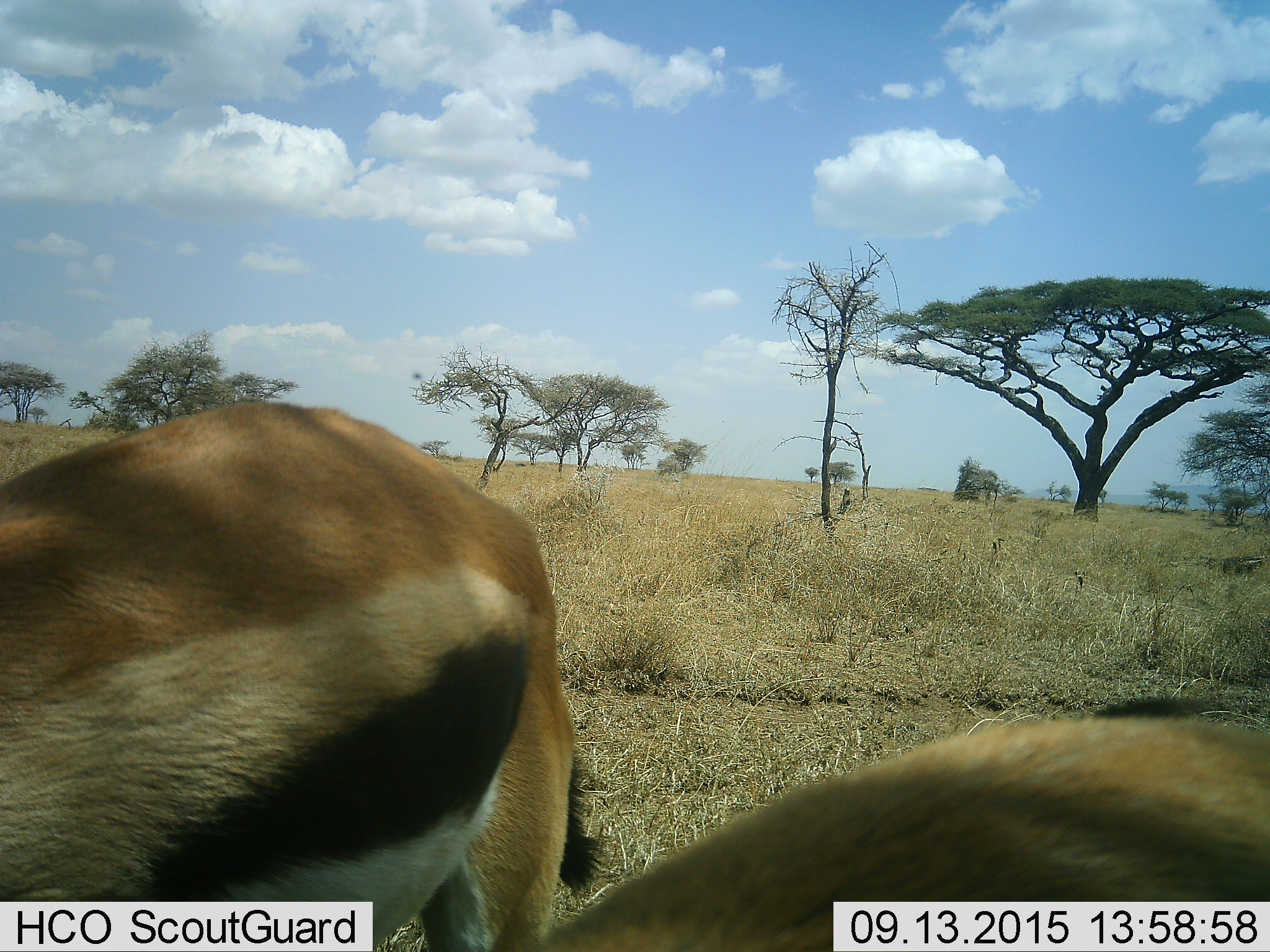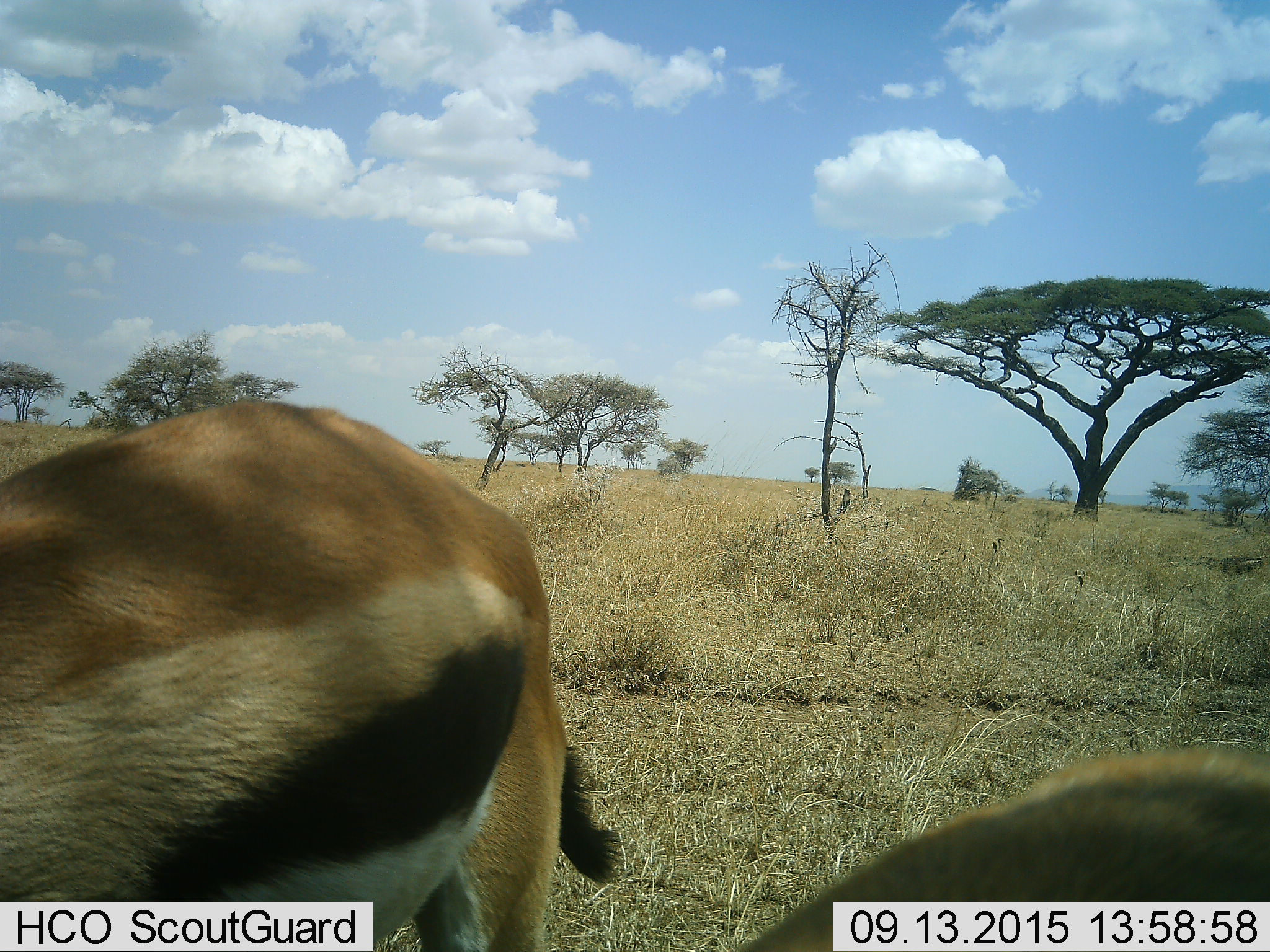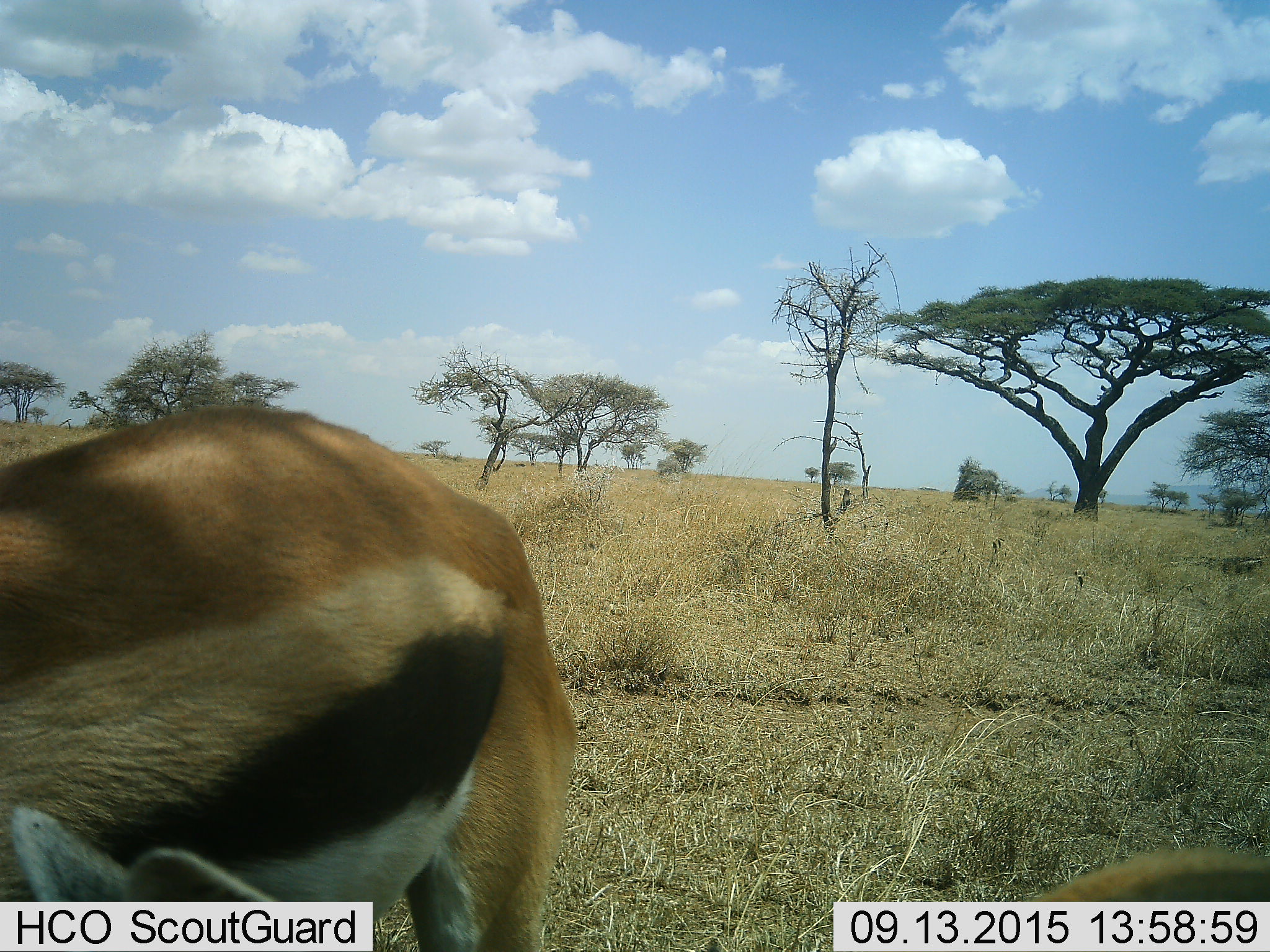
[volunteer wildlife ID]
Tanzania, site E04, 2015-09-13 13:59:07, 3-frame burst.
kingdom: Animalia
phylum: Chordata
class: Mammalia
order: Artiodactyla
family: Bovidae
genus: Eudorcas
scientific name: Eudorcas thomsonii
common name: thomson's gazelle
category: gazellethomsons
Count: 2.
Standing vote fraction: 61%.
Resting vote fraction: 0%.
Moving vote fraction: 6%.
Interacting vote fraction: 11%.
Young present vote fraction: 17%.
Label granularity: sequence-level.